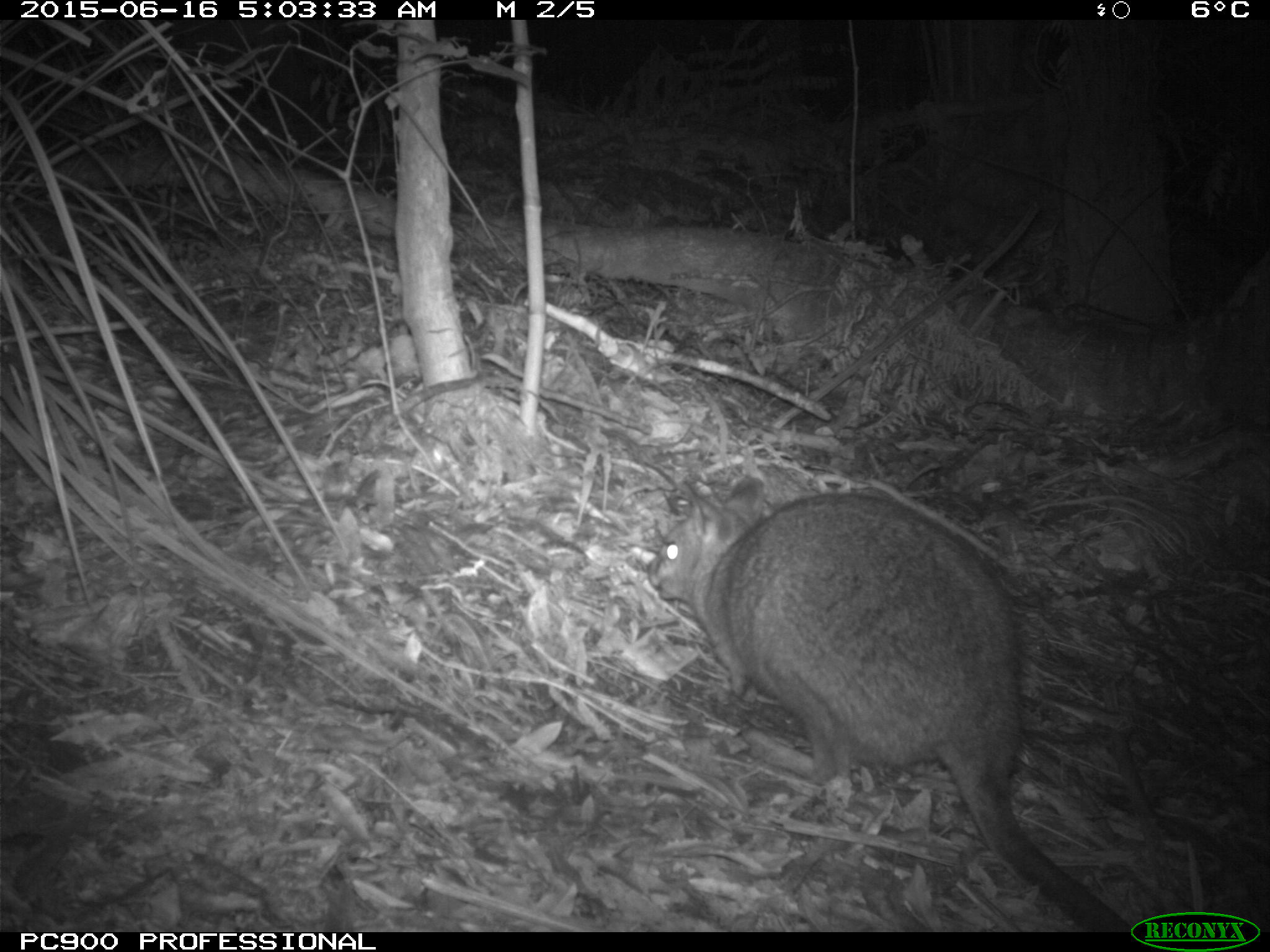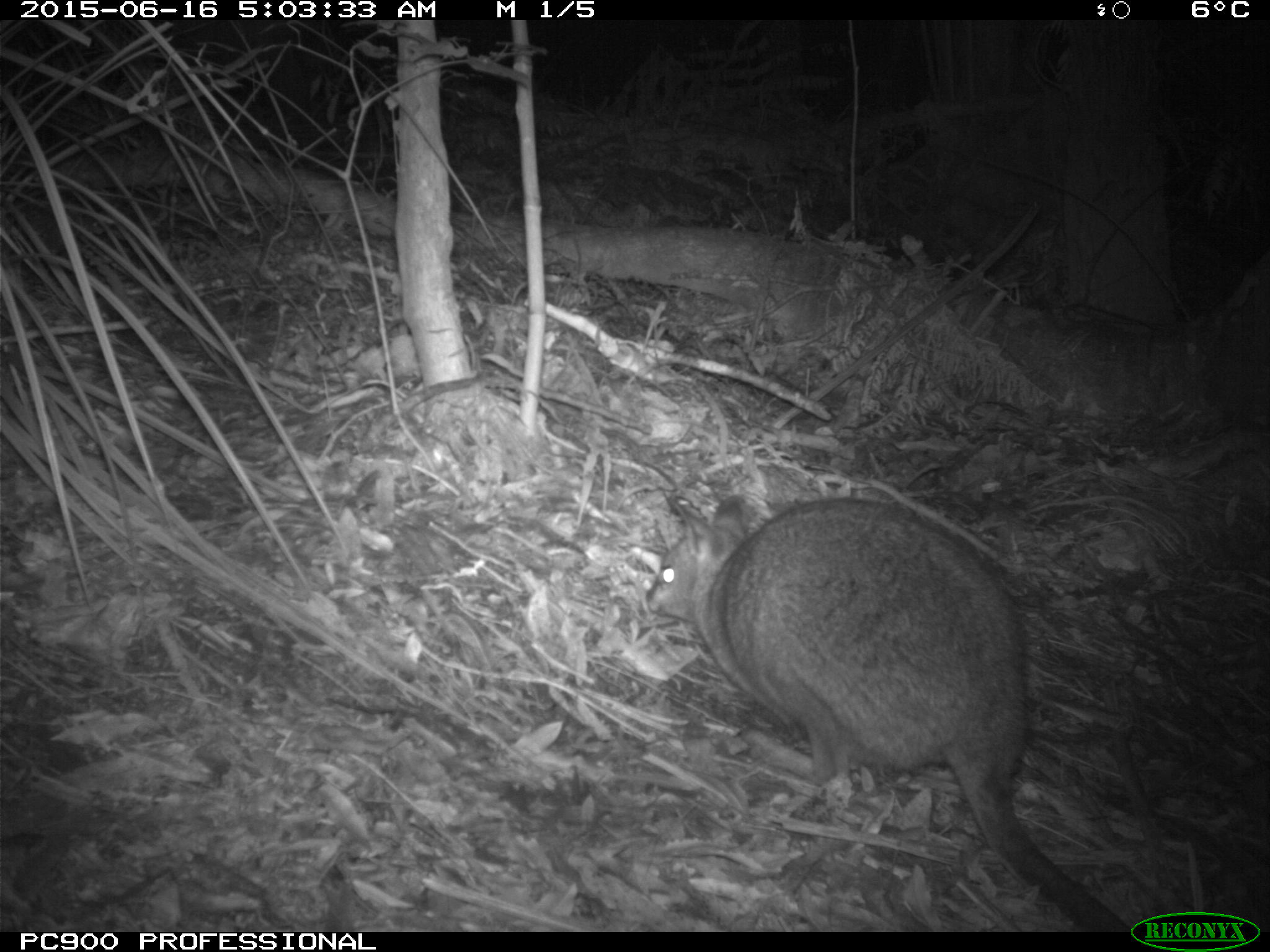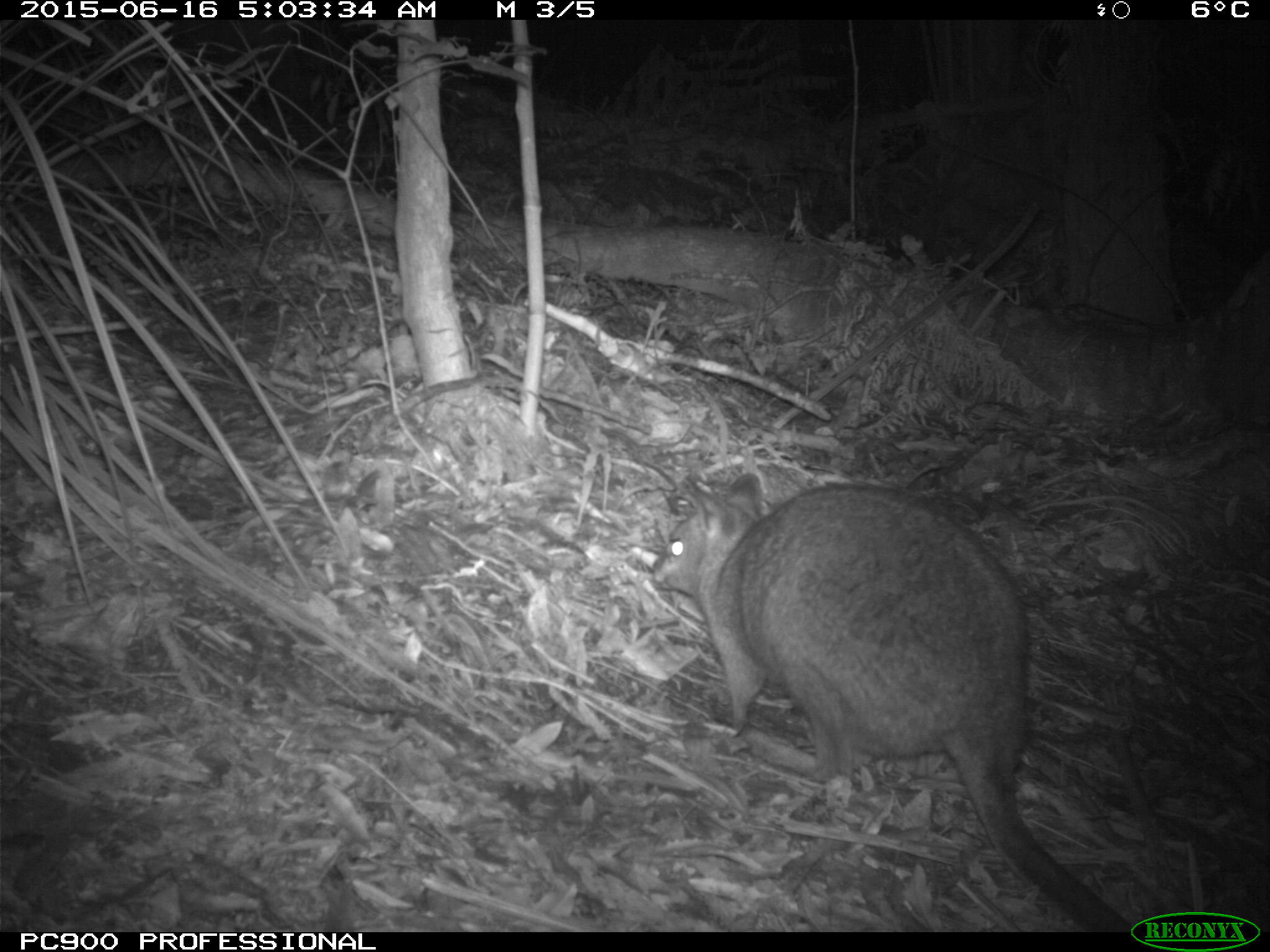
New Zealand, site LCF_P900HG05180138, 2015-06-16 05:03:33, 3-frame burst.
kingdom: Animalia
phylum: Chordata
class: Mammalia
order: Diprotodontia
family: Macropodidae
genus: Notamacropus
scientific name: Notamacropus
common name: wallaby